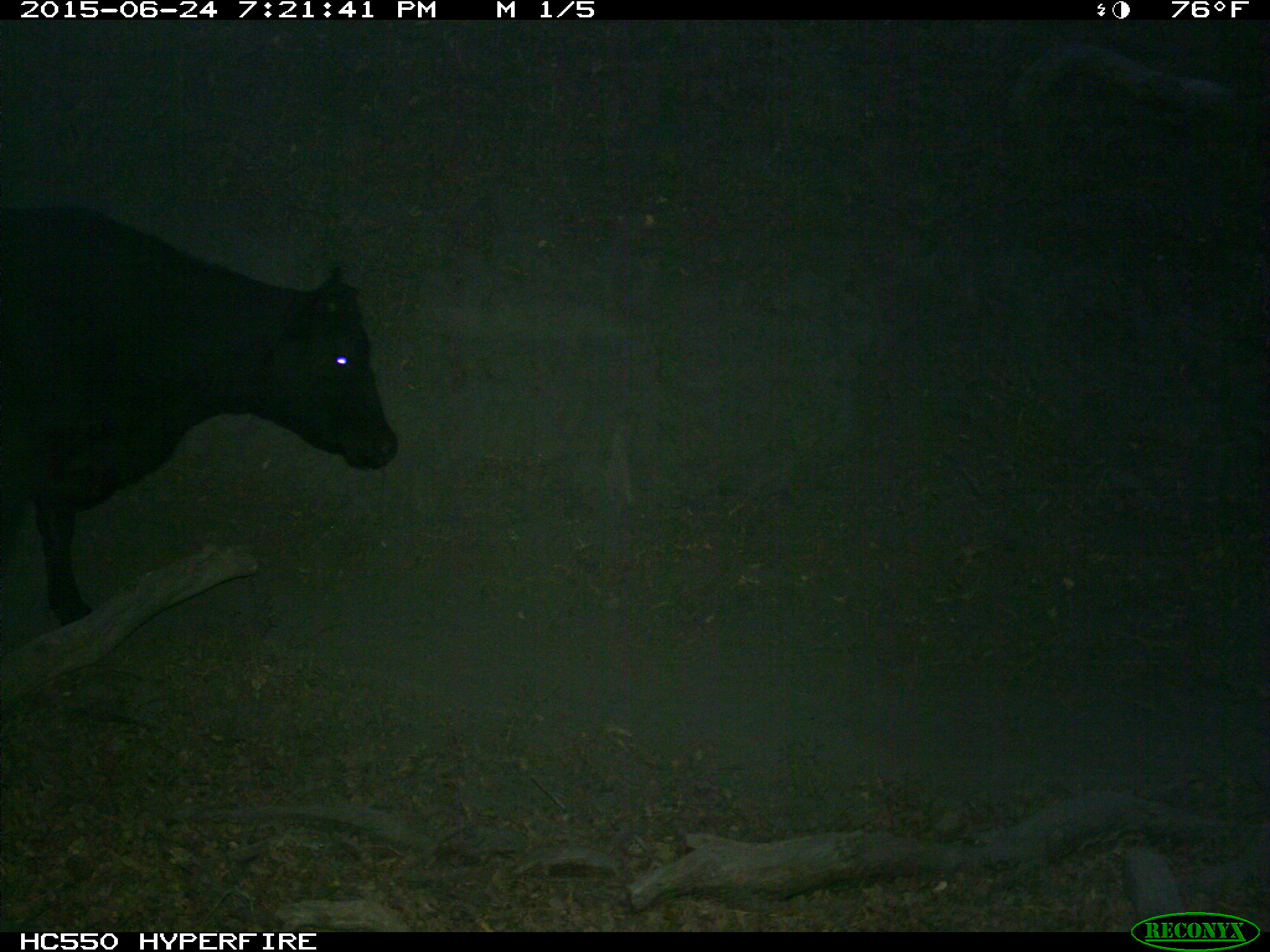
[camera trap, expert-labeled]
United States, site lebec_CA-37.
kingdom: Animalia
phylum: Chordata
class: Mammalia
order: Artiodactyla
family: Bovidae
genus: Bos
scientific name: Bos taurus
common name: domestic cow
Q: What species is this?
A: Bos taurus (domestic cow).